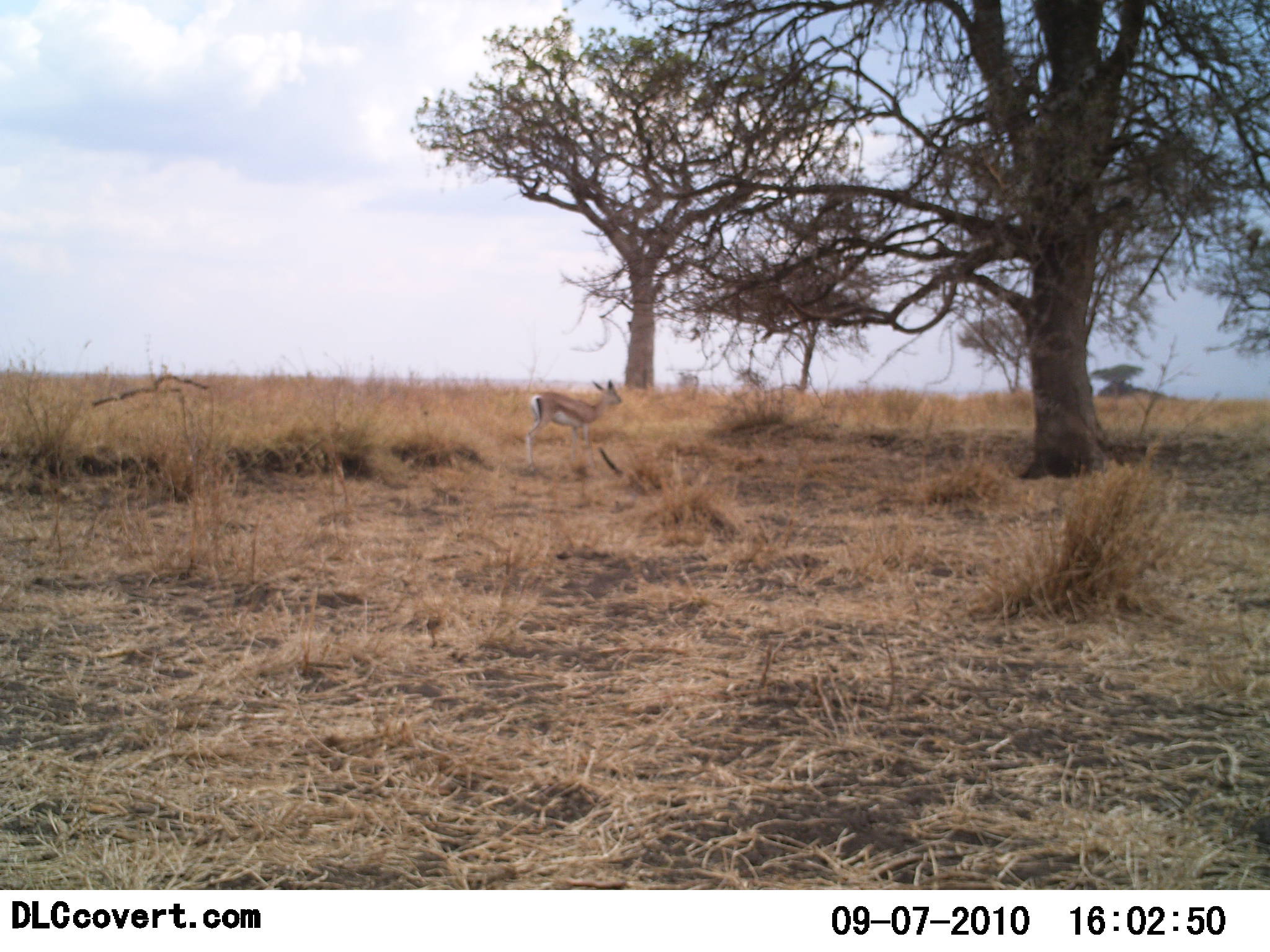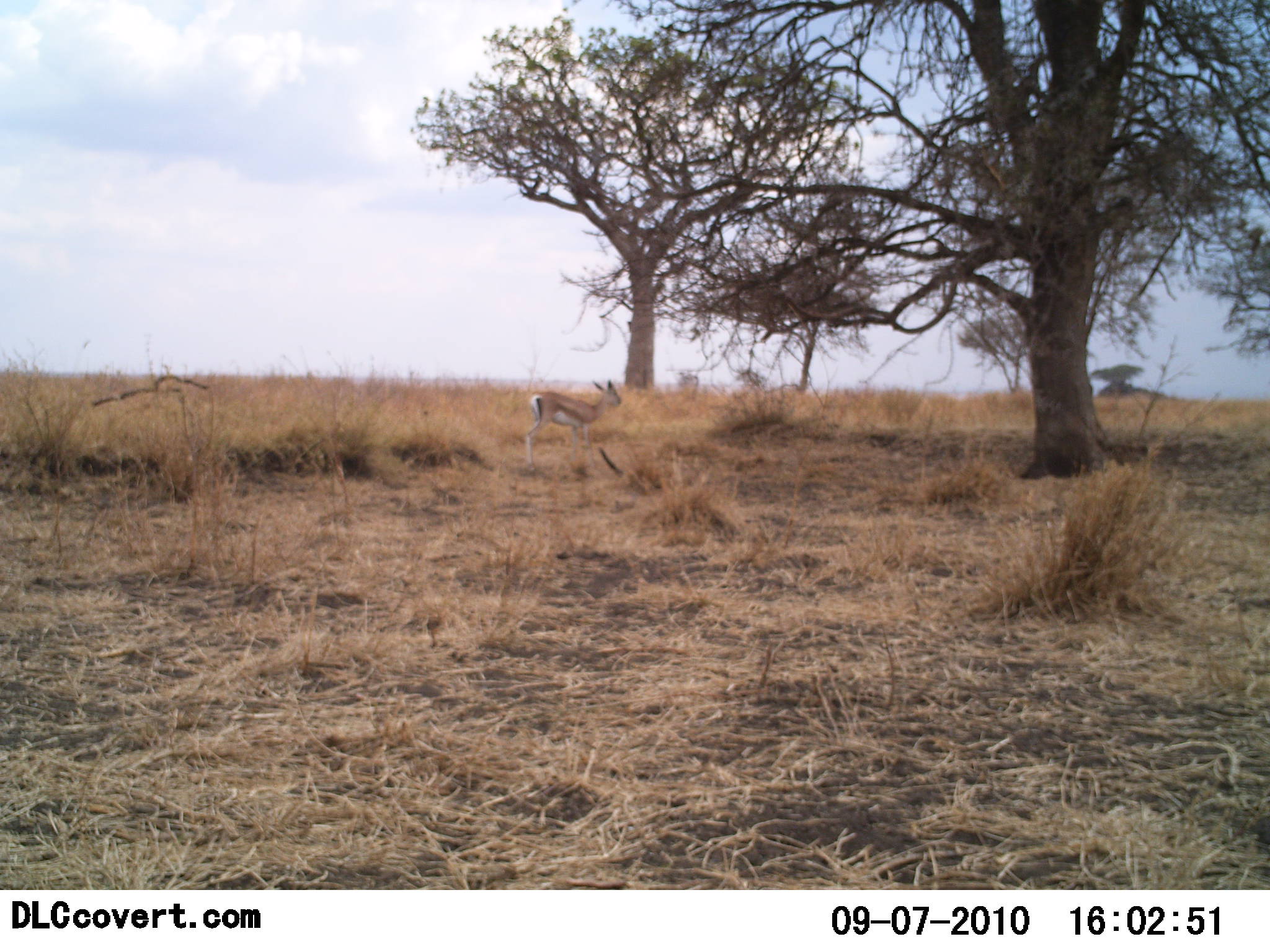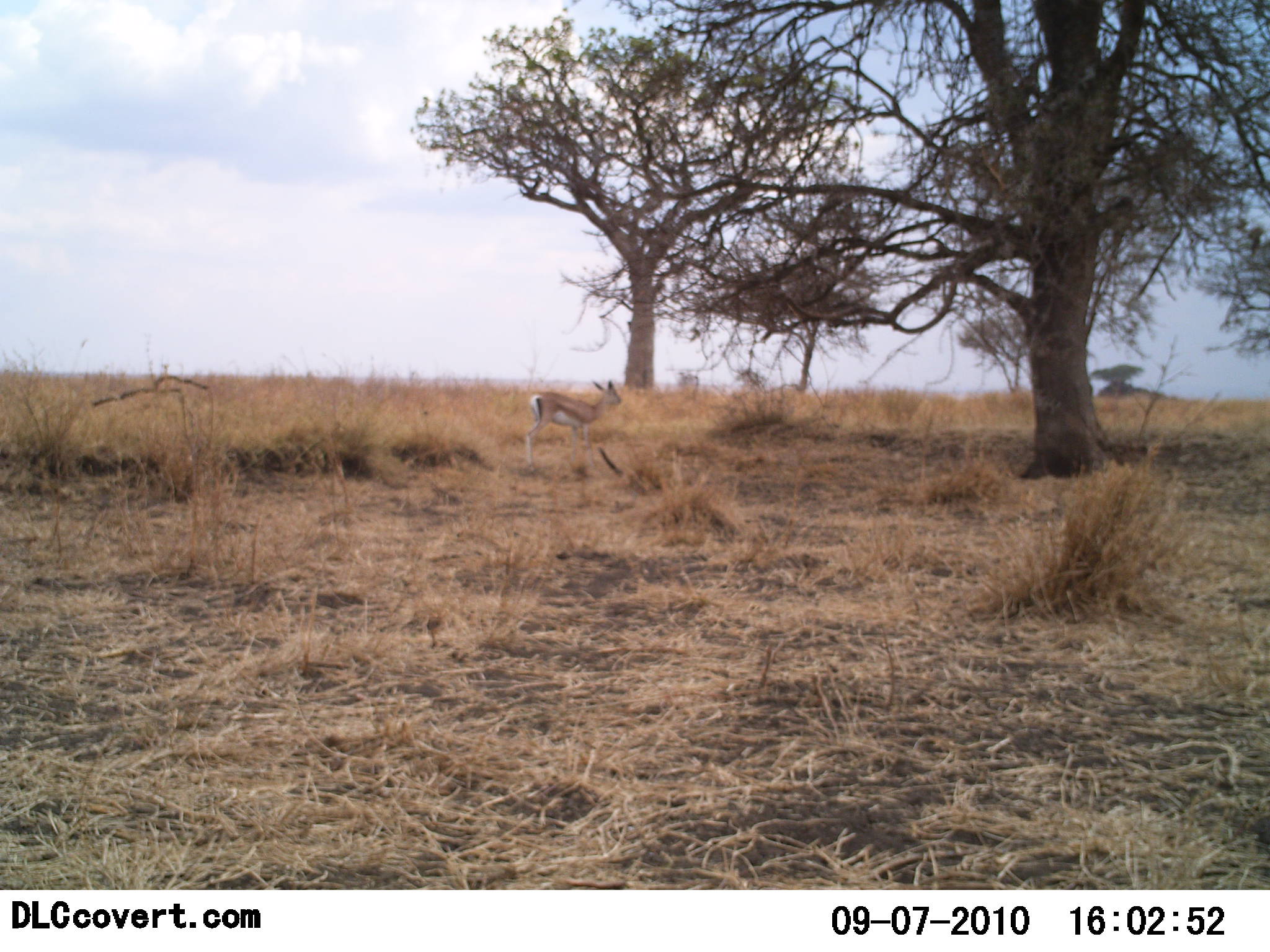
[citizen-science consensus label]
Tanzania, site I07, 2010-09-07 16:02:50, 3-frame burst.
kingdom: Animalia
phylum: Chordata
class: Mammalia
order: Artiodactyla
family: Bovidae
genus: Eudorcas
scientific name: Eudorcas thomsonii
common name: thomson's gazelle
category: gazellethomsons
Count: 1.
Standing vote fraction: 88%.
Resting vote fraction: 0%.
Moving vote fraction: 12%.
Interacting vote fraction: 0%.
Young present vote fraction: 0%.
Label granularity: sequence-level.